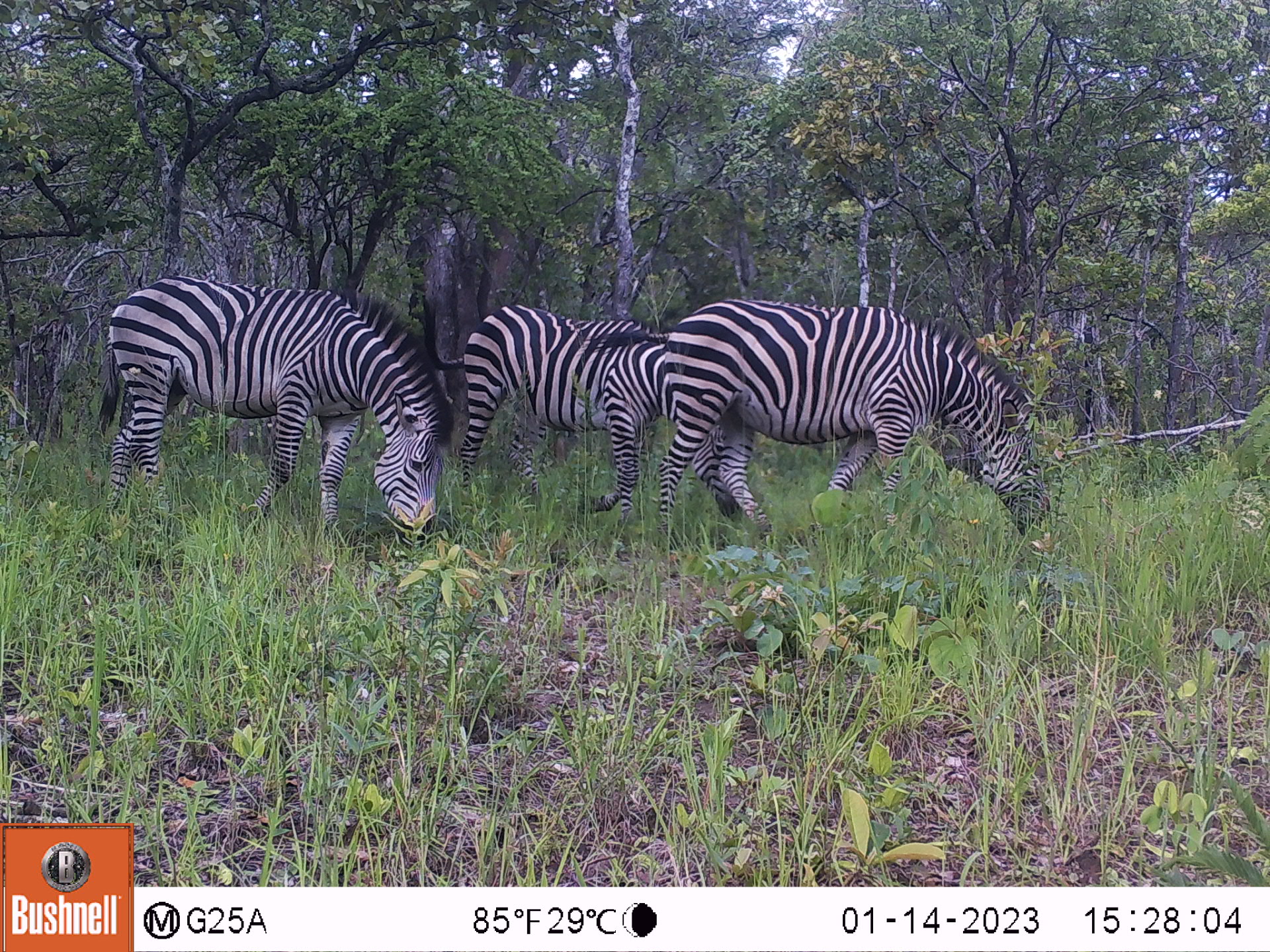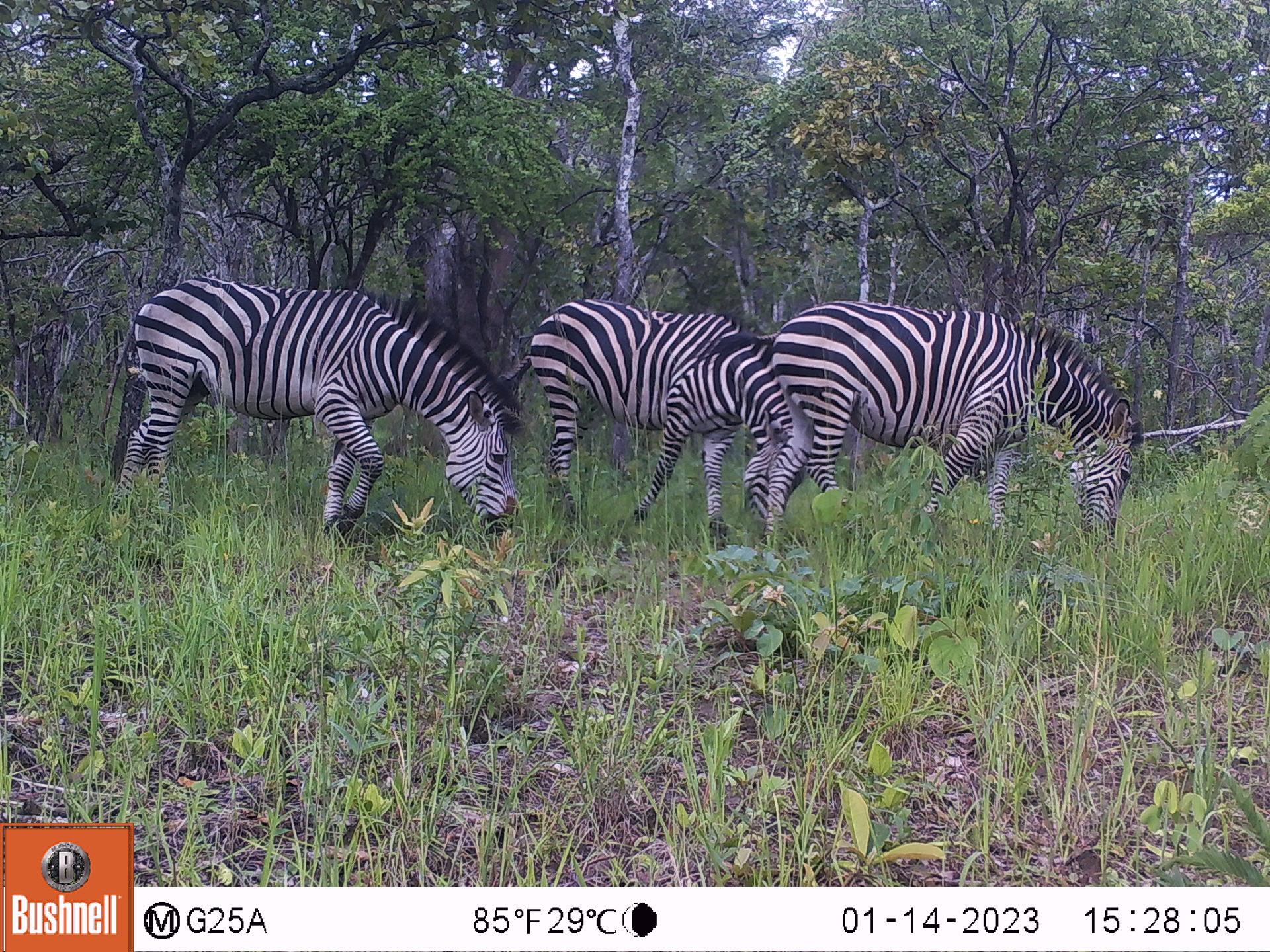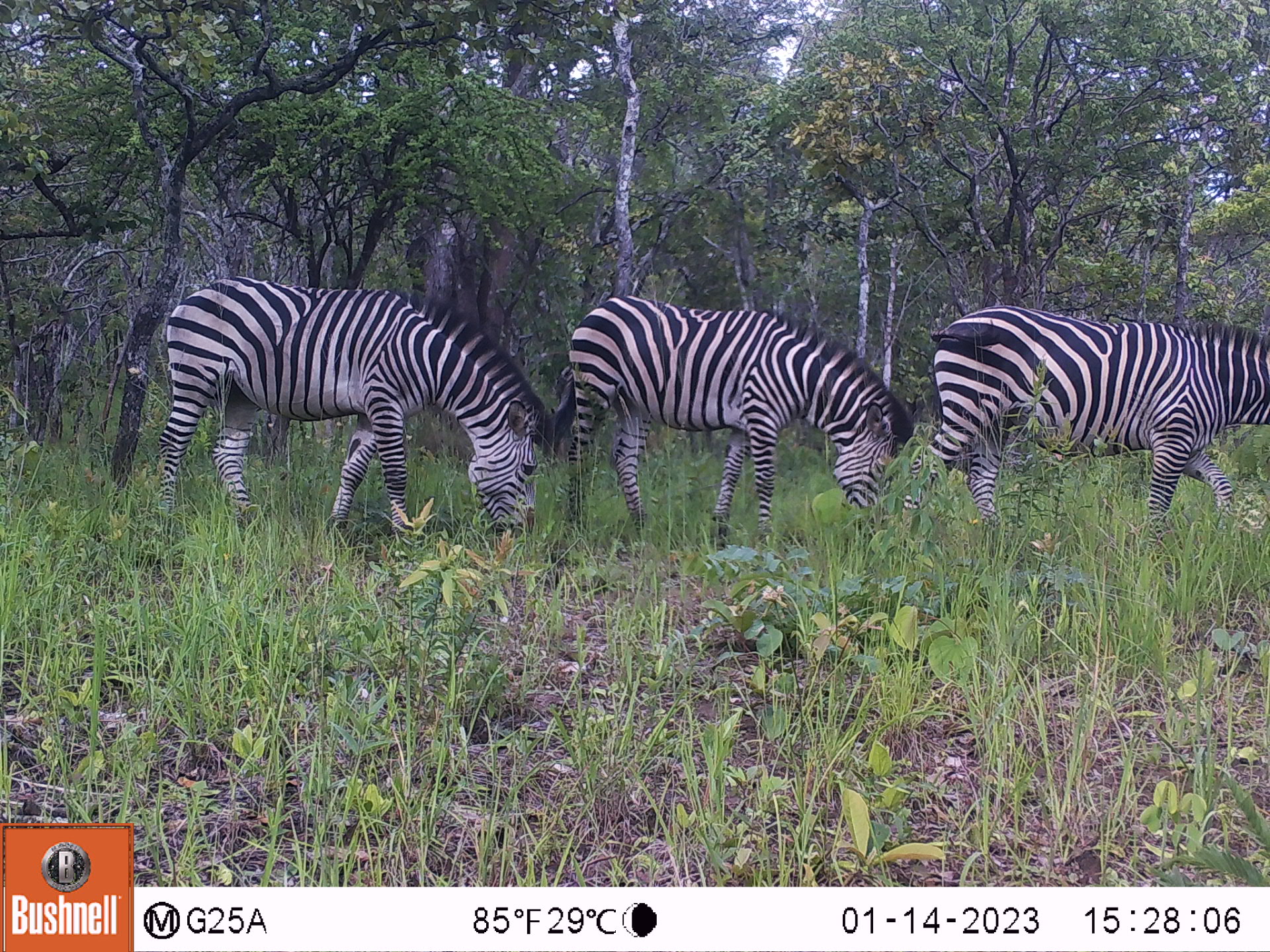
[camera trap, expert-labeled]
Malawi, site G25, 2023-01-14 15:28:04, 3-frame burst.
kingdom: Animalia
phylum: Chordata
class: Mammalia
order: Perissodactyla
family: Equidae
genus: Equus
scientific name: Equus quagga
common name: plains zebra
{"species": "plains zebra (Equus quagga)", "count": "3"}